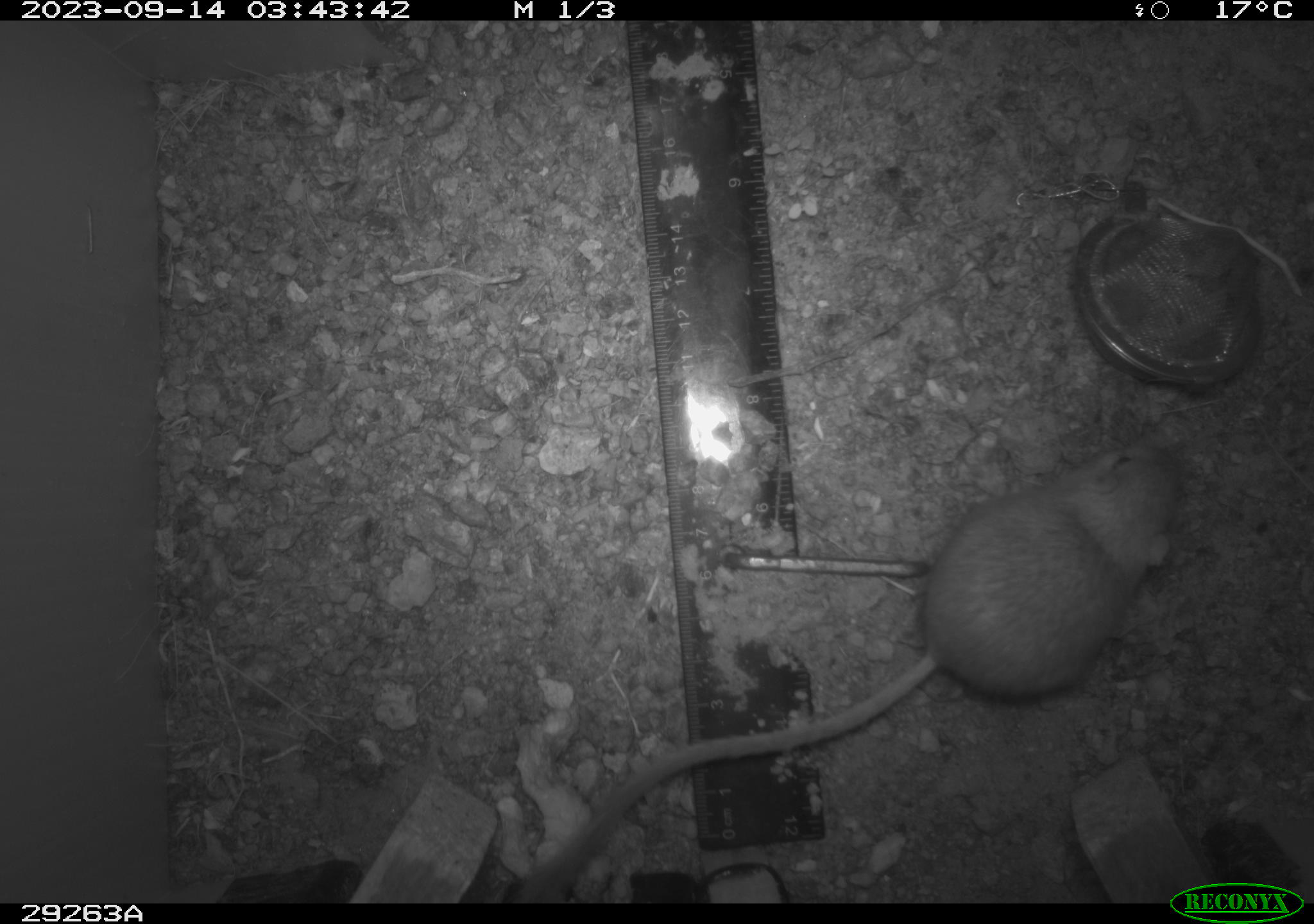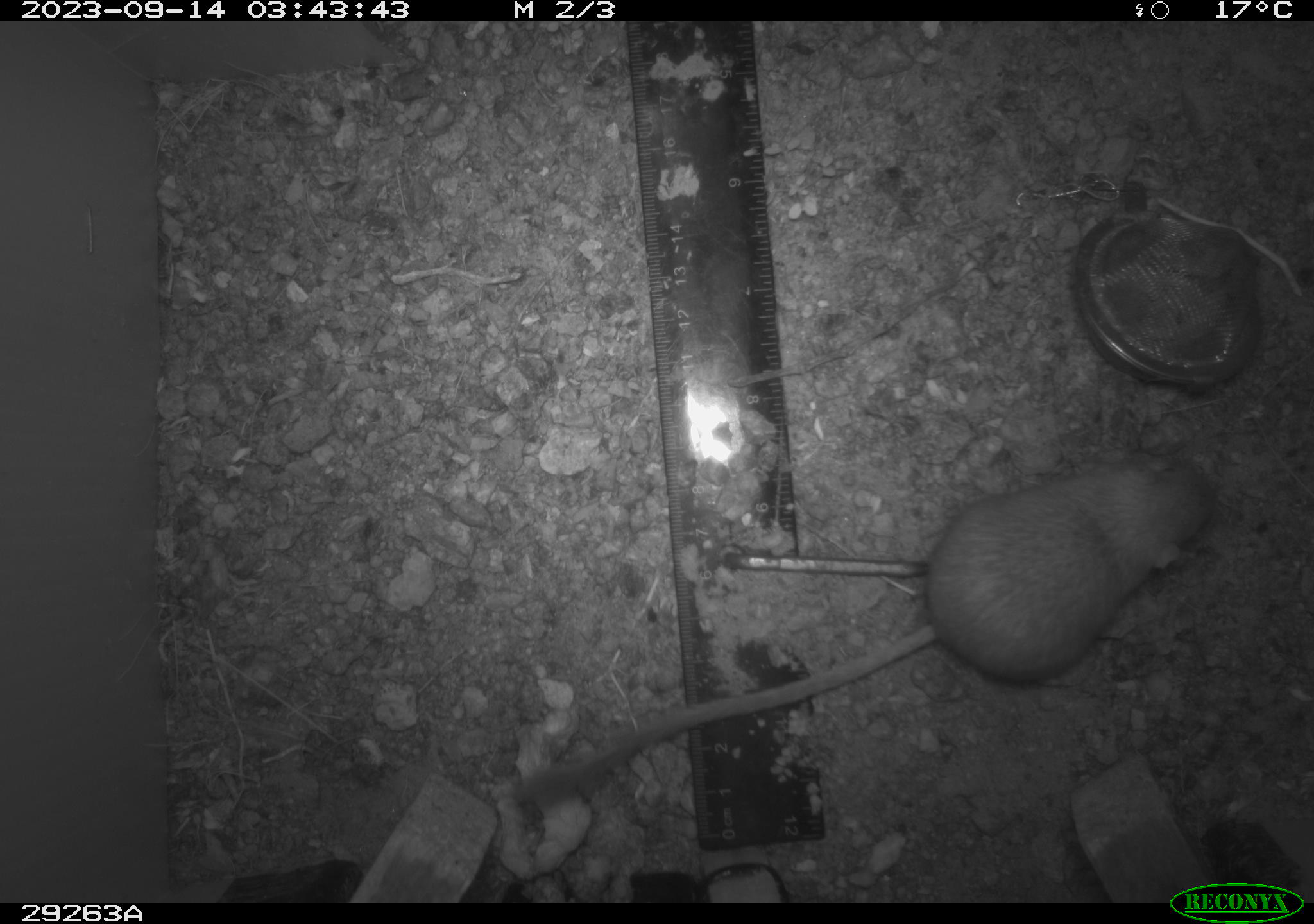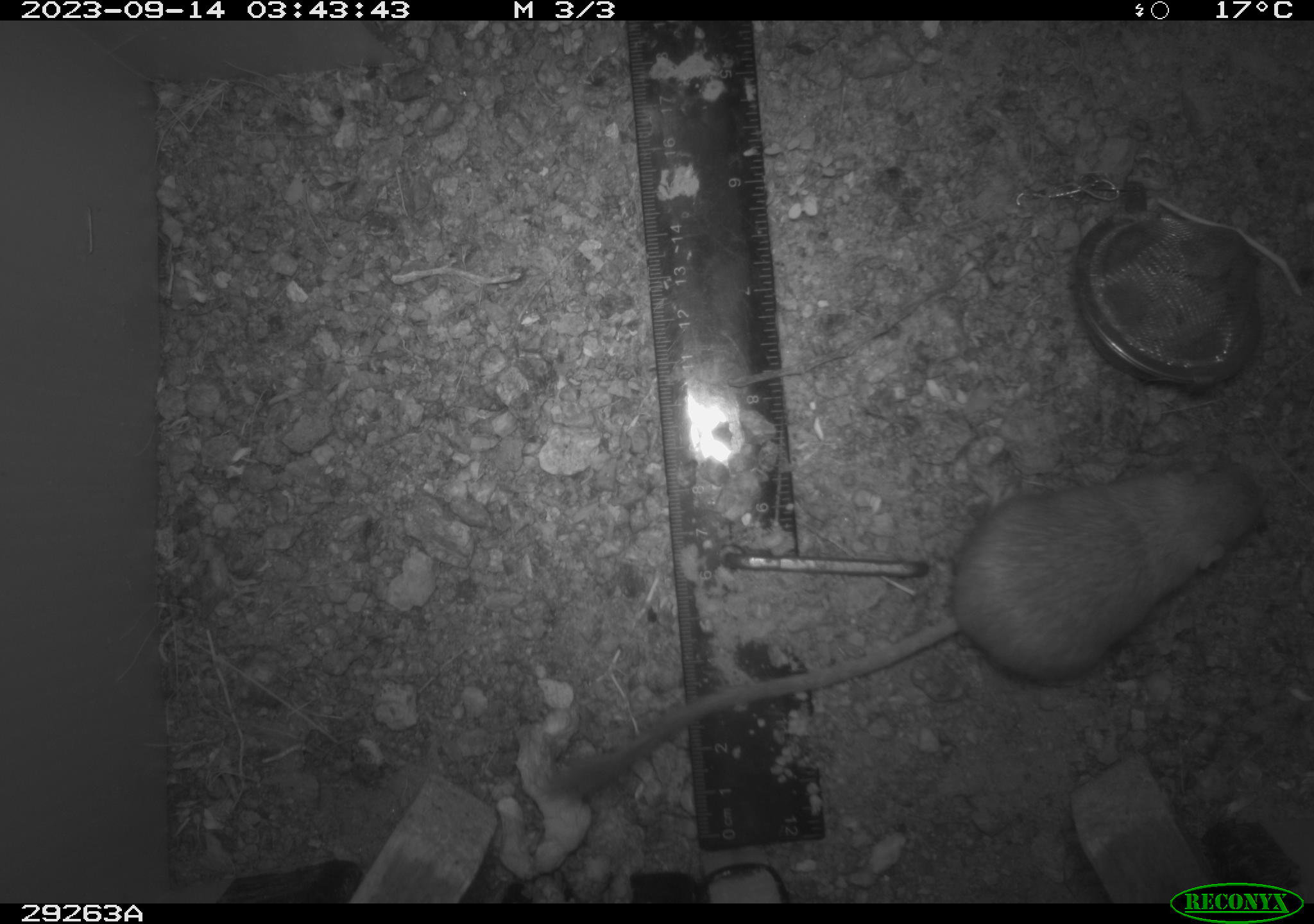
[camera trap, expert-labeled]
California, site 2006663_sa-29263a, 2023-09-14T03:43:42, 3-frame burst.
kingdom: Animalia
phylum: Chordata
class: Mammalia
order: Rodentia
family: Heteromyidae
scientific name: Heteromyidae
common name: kangaroo rats and pocket mice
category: heteromyidae family